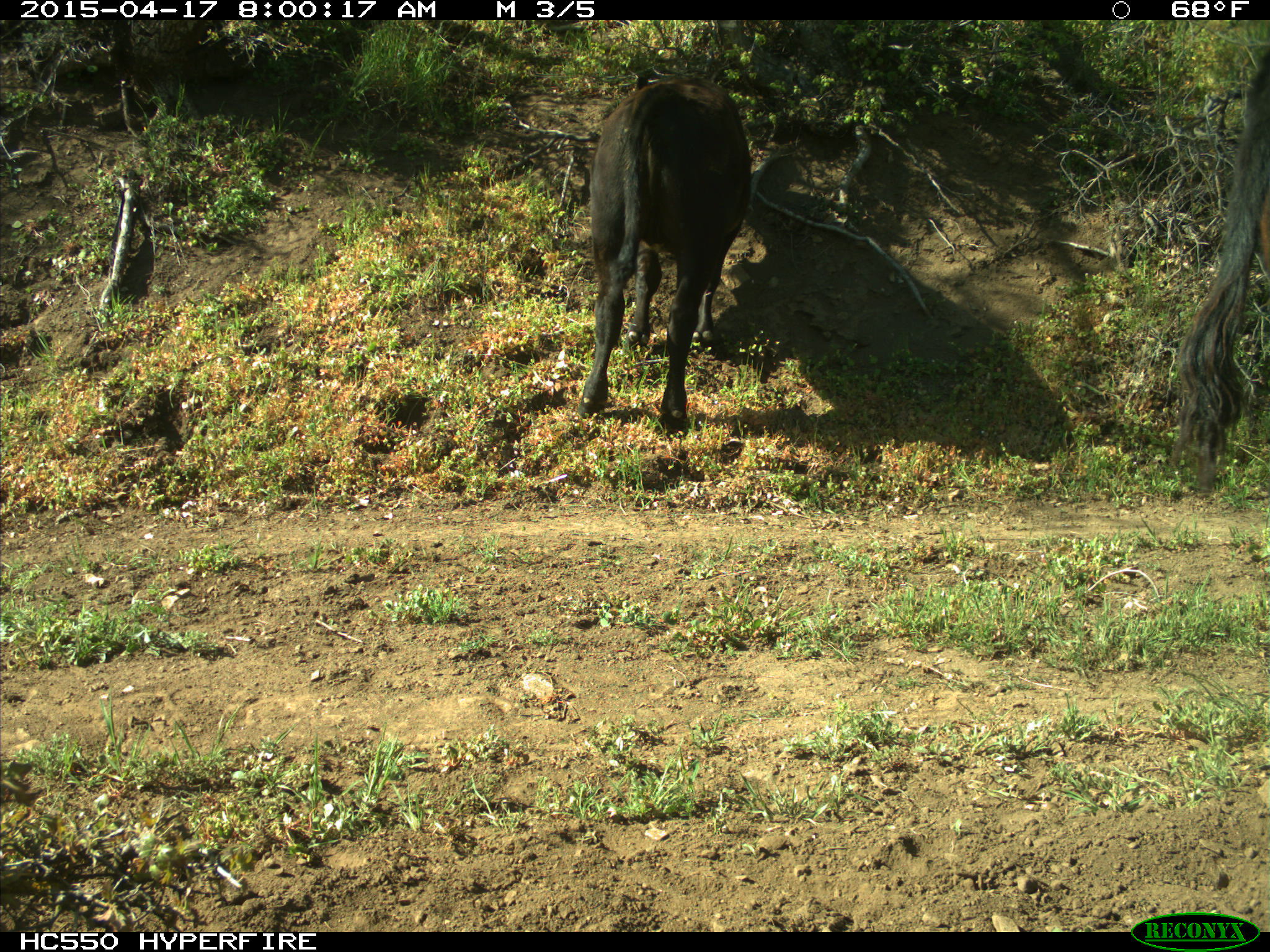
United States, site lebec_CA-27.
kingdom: Animalia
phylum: Chordata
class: Mammalia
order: Artiodactyla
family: Bovidae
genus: Bos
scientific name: Bos taurus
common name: domestic cow